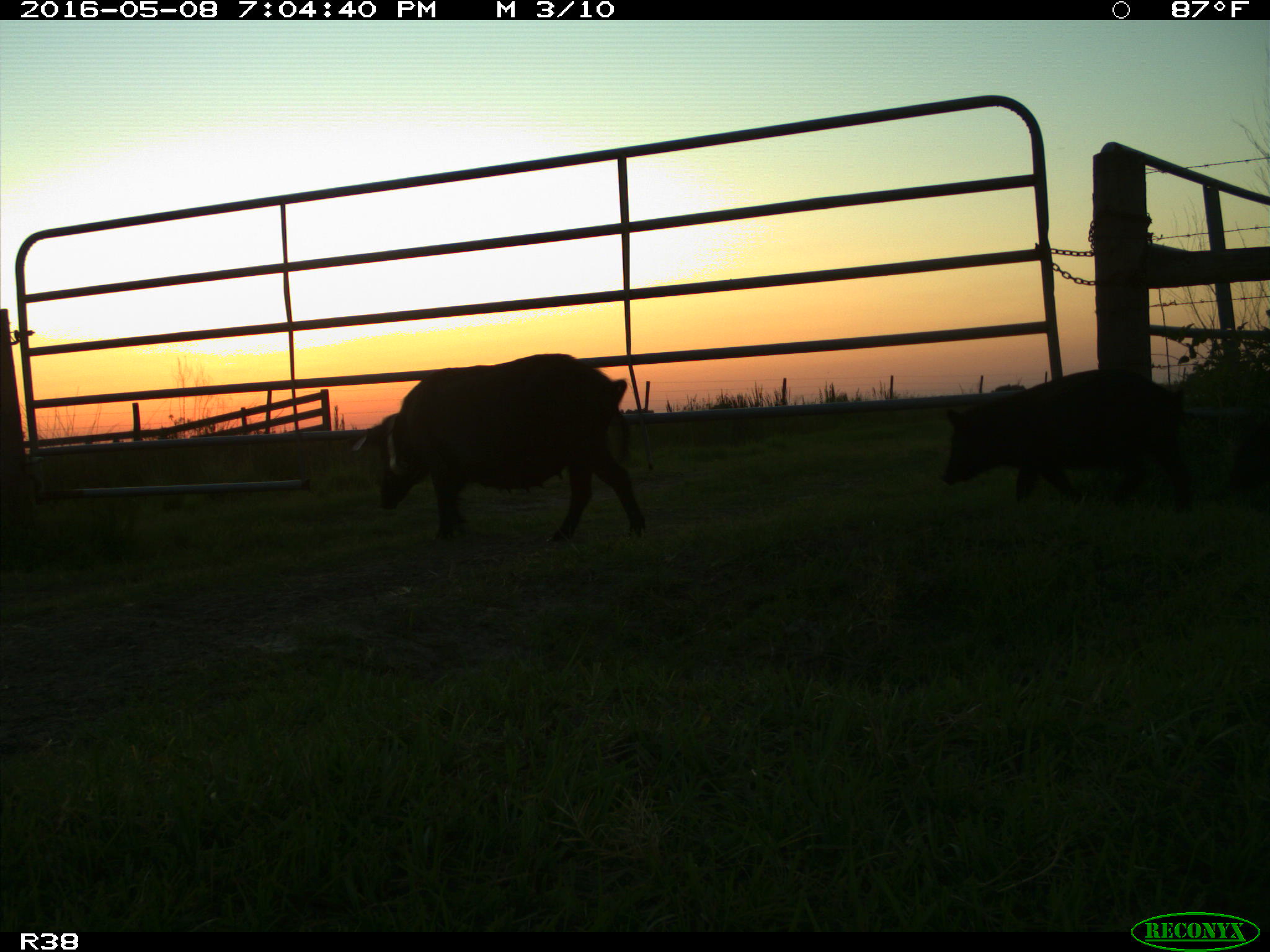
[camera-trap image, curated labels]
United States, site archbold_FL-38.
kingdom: Animalia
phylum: Chordata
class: Mammalia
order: Artiodactyla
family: Suidae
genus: Sus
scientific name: Sus scrofa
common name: wild boar